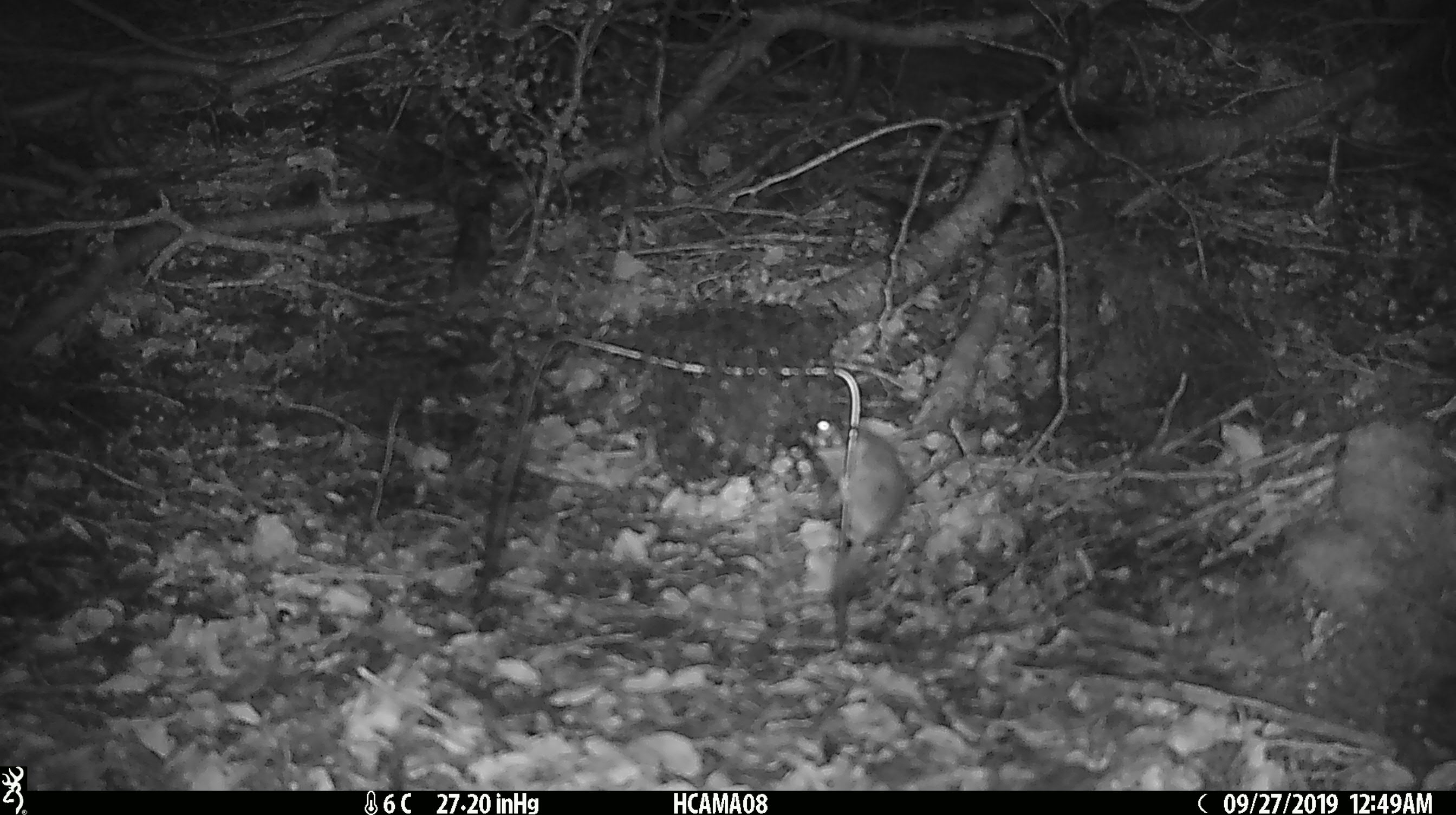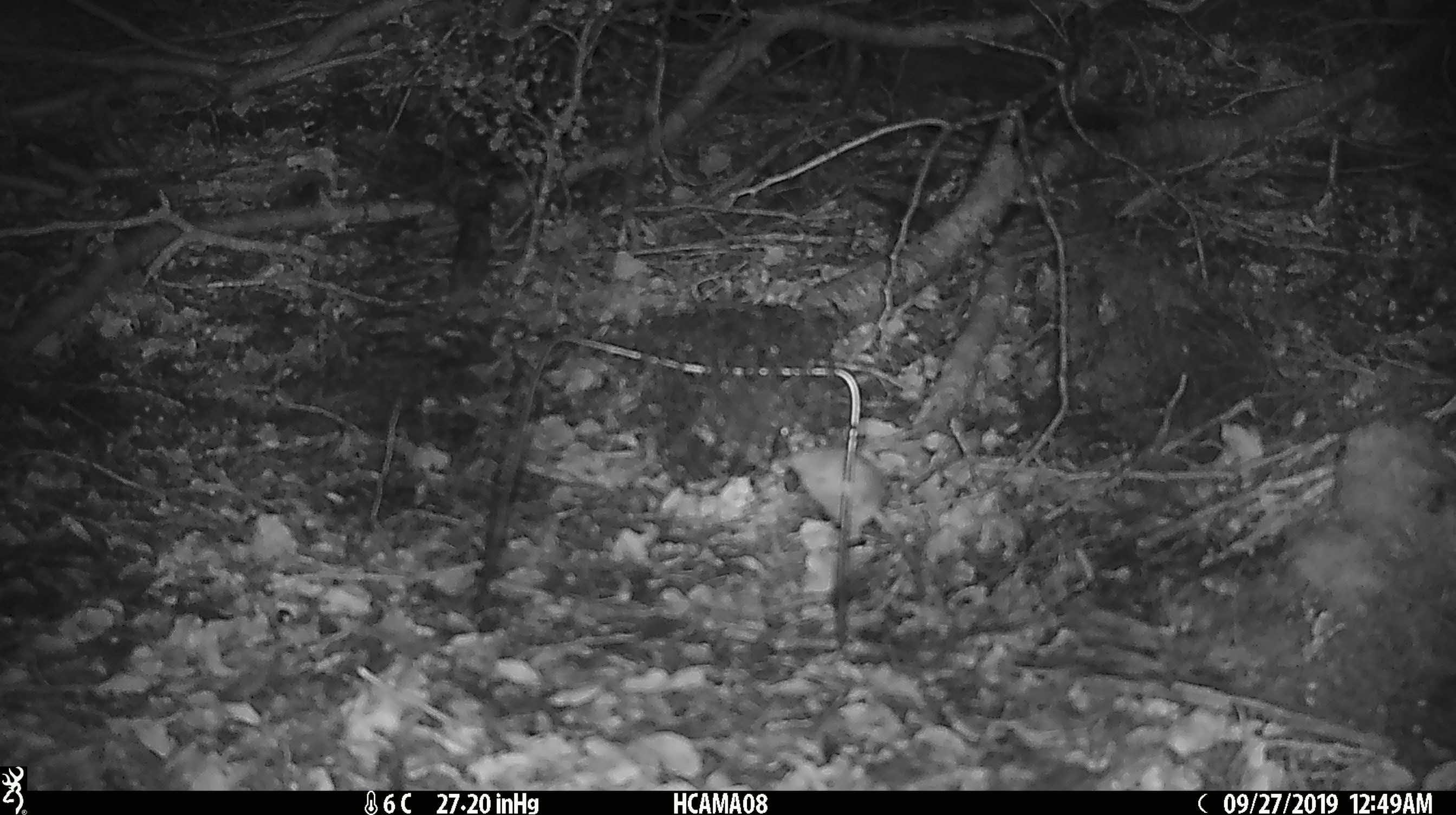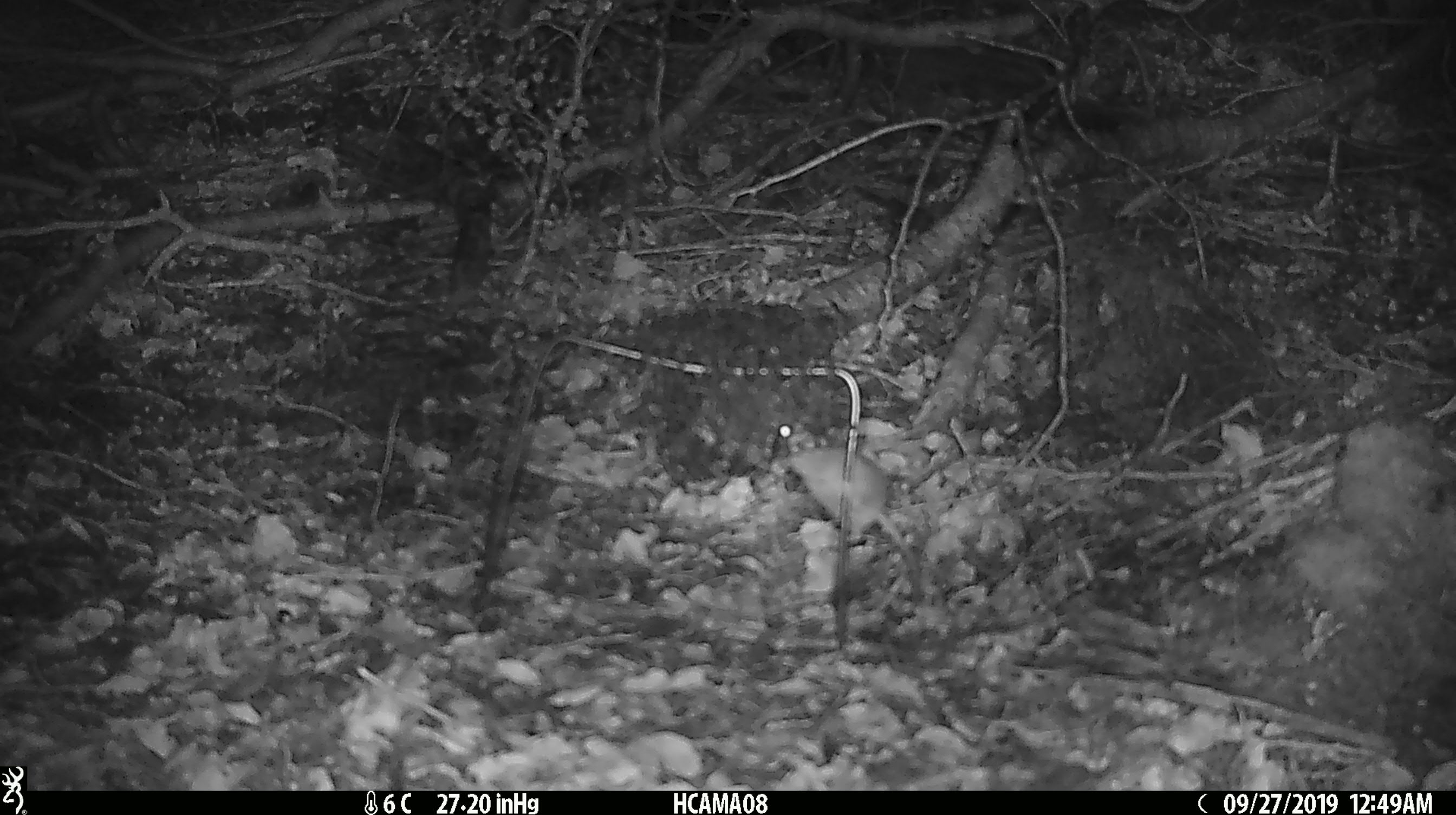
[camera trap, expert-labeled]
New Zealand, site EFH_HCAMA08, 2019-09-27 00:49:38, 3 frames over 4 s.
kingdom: Animalia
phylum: Chordata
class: Mammalia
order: Rodentia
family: Muridae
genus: Mus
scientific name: Mus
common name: mouse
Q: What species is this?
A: Mouse (Mus).